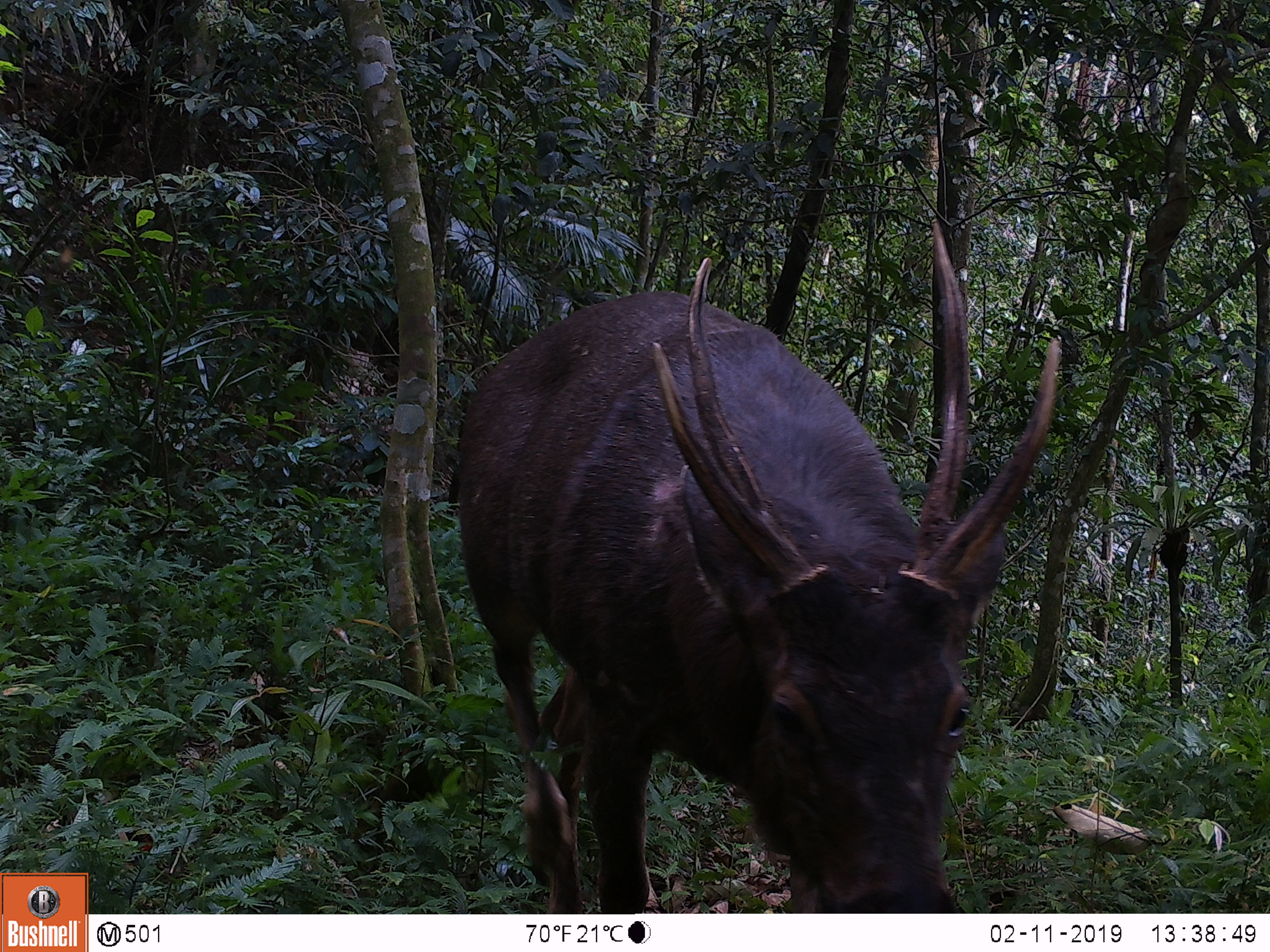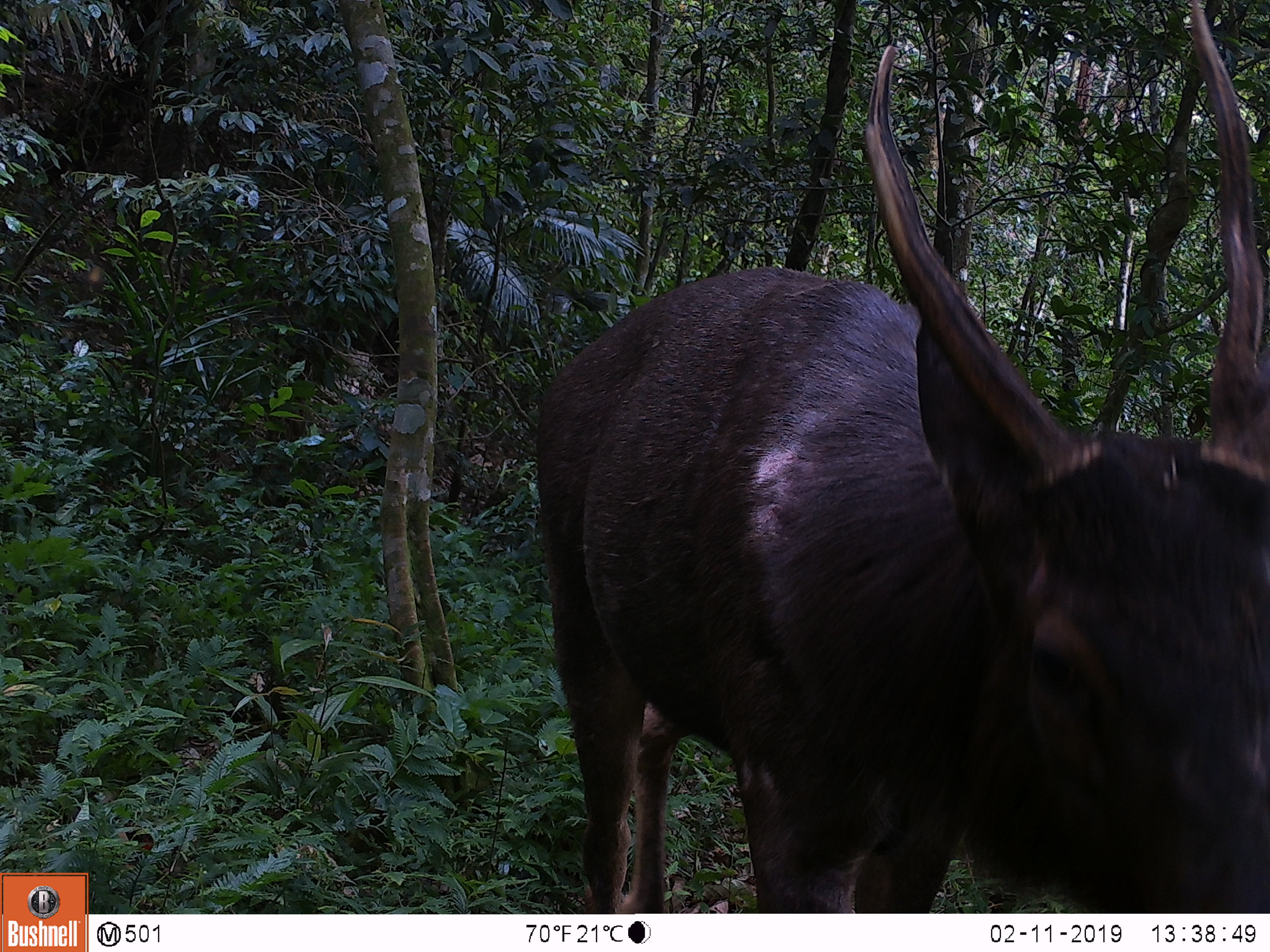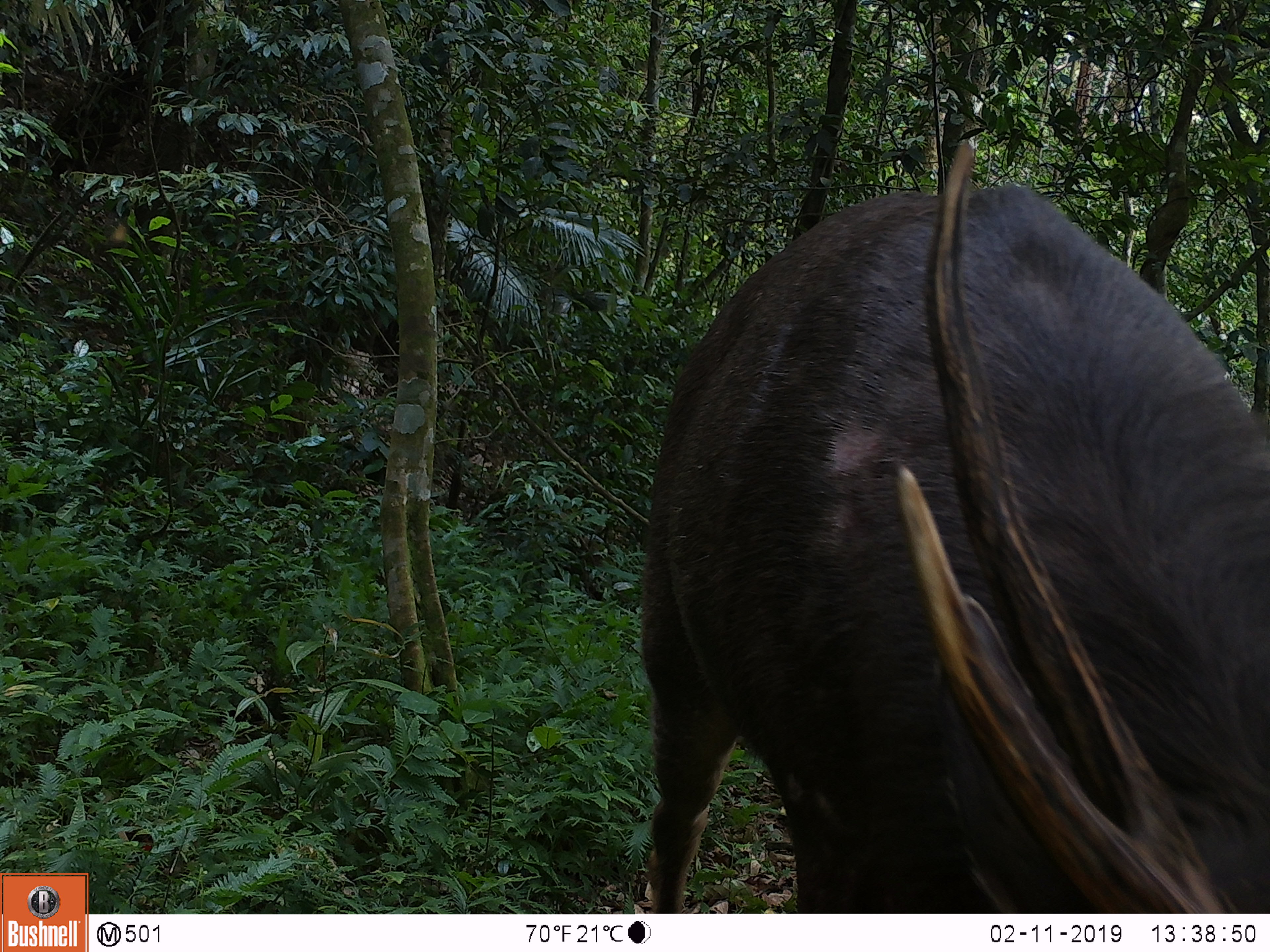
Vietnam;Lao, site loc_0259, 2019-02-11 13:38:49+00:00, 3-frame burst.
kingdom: Animalia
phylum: Chordata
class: Mammalia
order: Artiodactyla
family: Cervidae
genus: Rusa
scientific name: Rusa unicolor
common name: sambar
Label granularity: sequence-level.